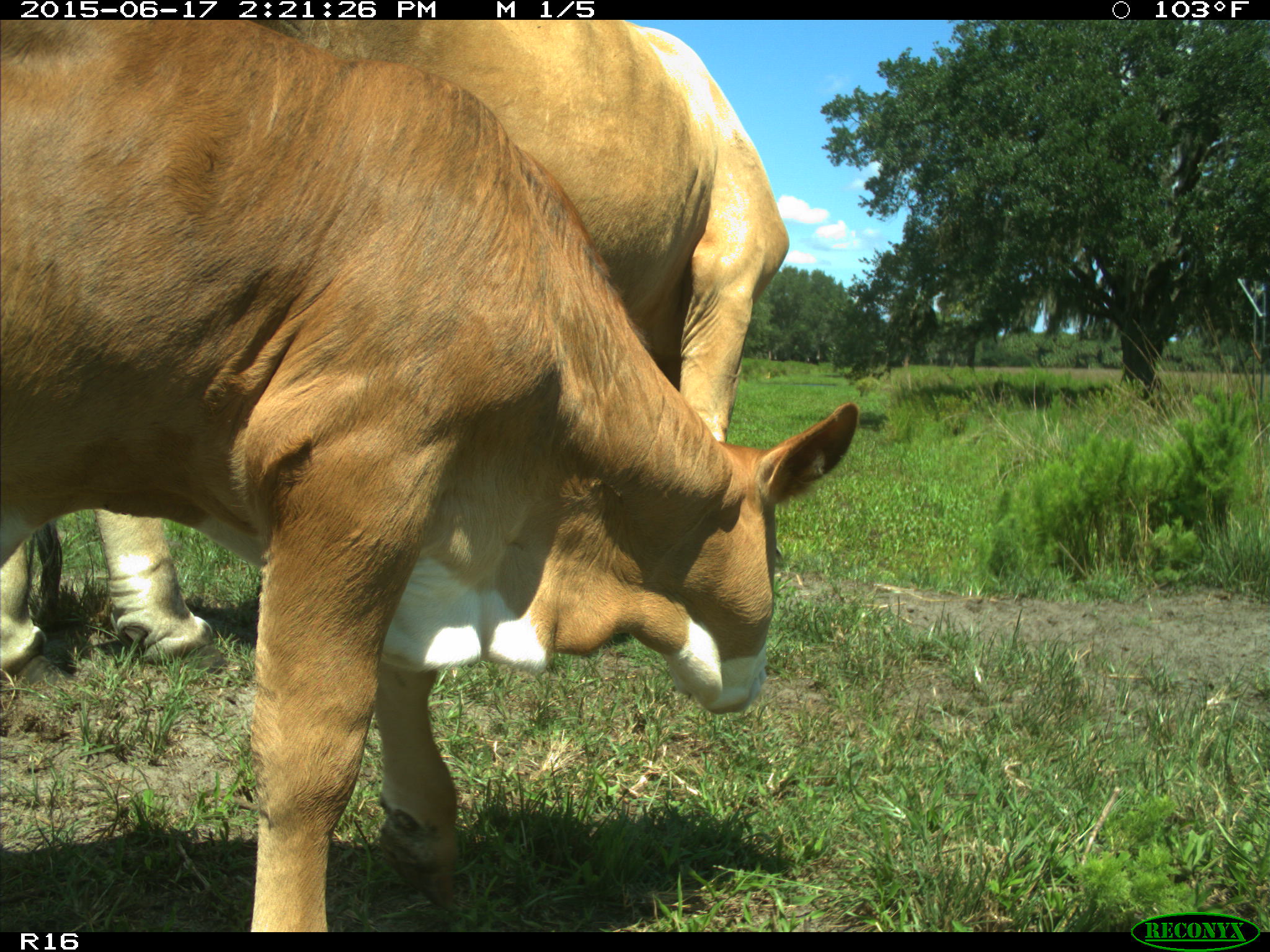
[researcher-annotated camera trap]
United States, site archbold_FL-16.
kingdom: Animalia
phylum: Chordata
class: Mammalia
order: Artiodactyla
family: Bovidae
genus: Bos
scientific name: Bos taurus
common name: domestic cow